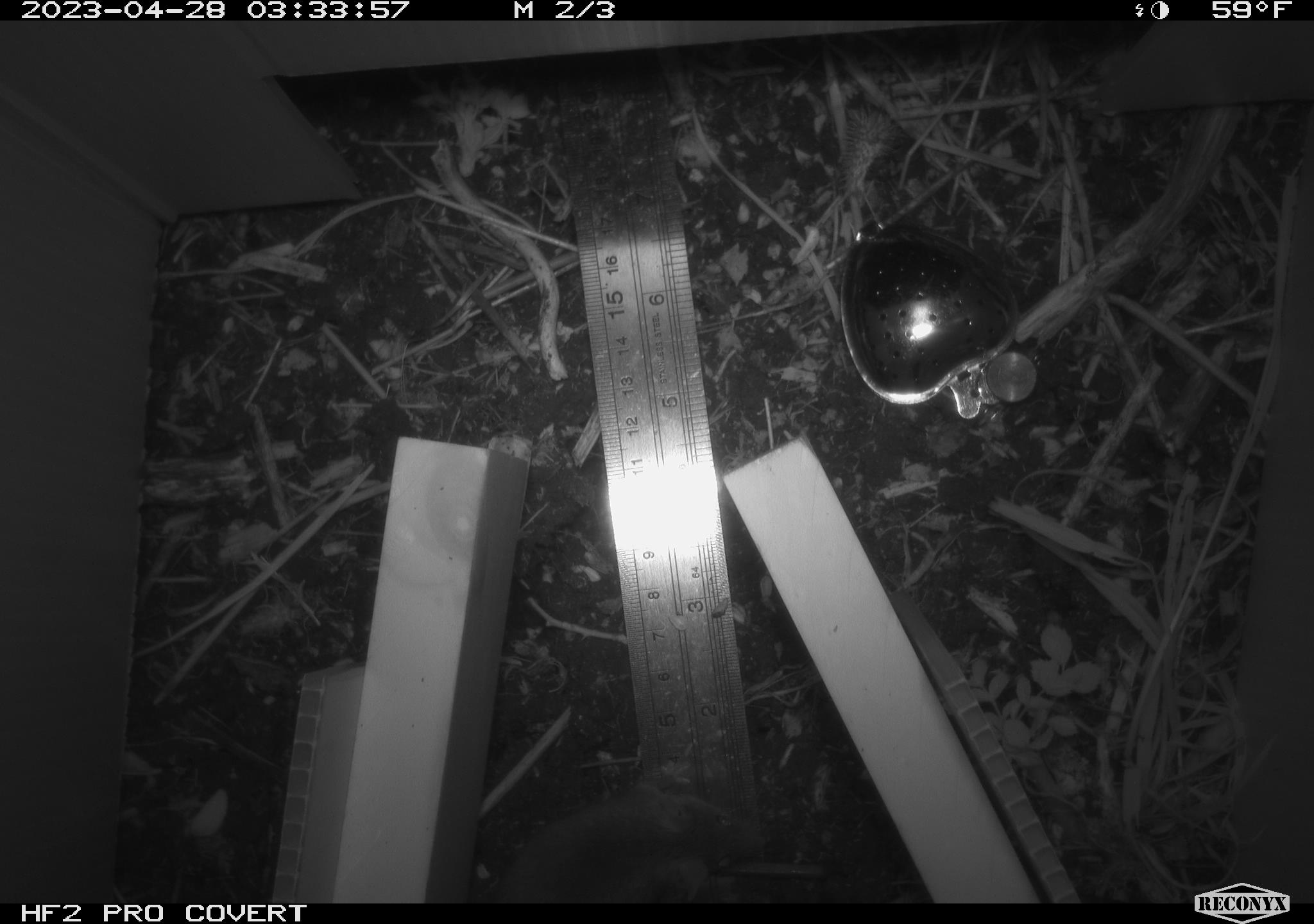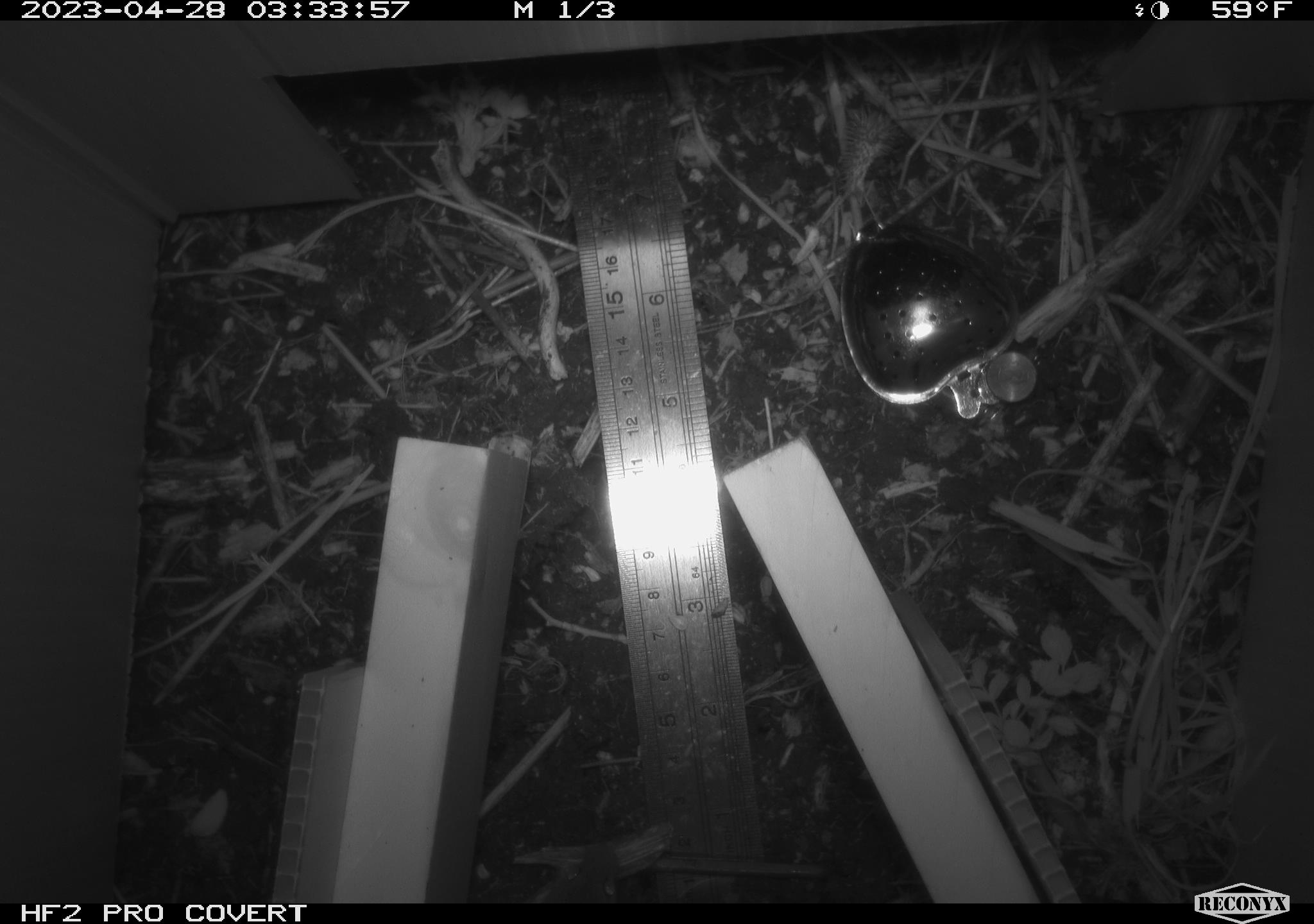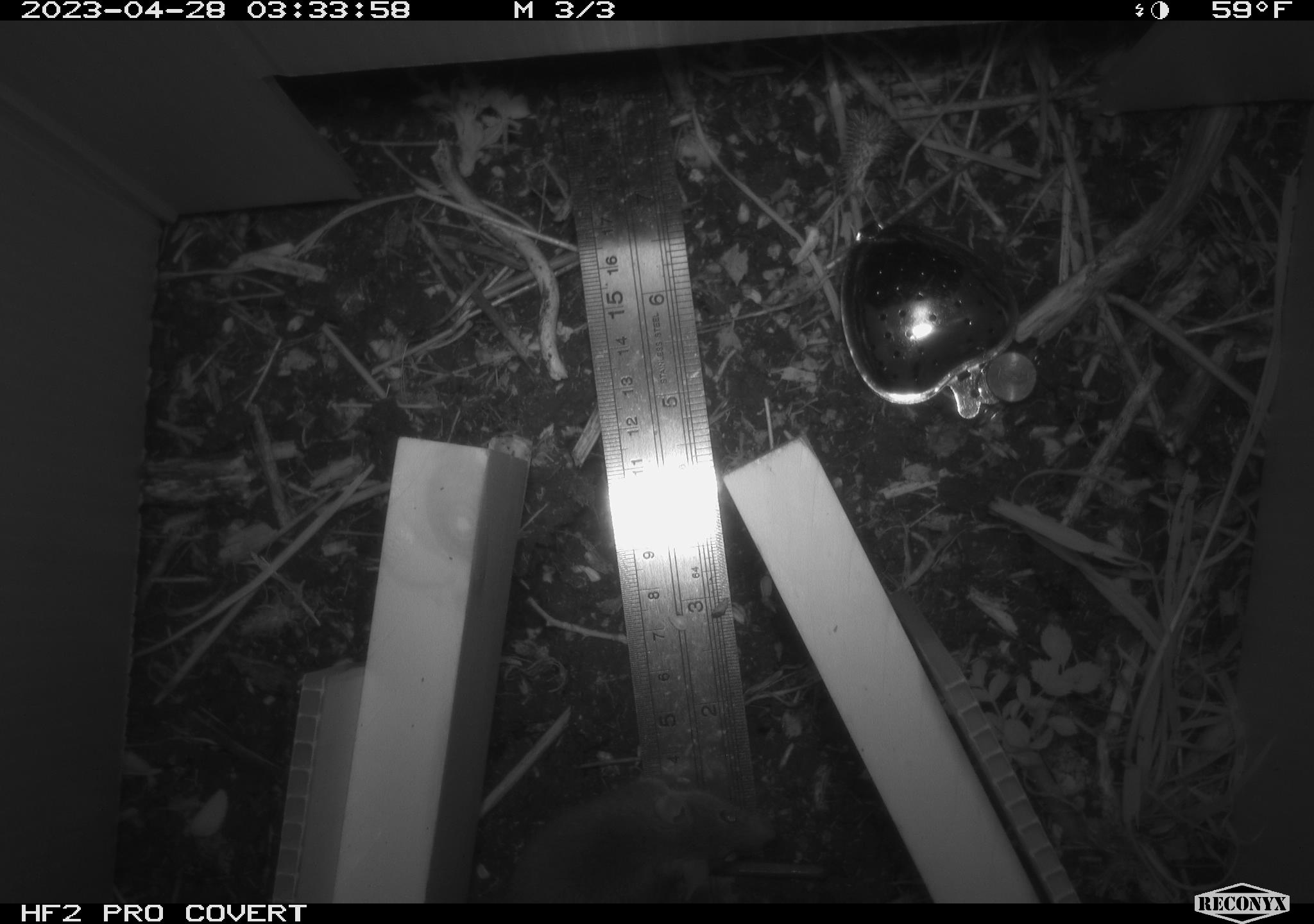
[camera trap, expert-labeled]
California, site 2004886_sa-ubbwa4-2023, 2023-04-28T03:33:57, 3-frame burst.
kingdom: Animalia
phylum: Chordata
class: Mammalia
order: Rodentia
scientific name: Rodentia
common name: mouse species